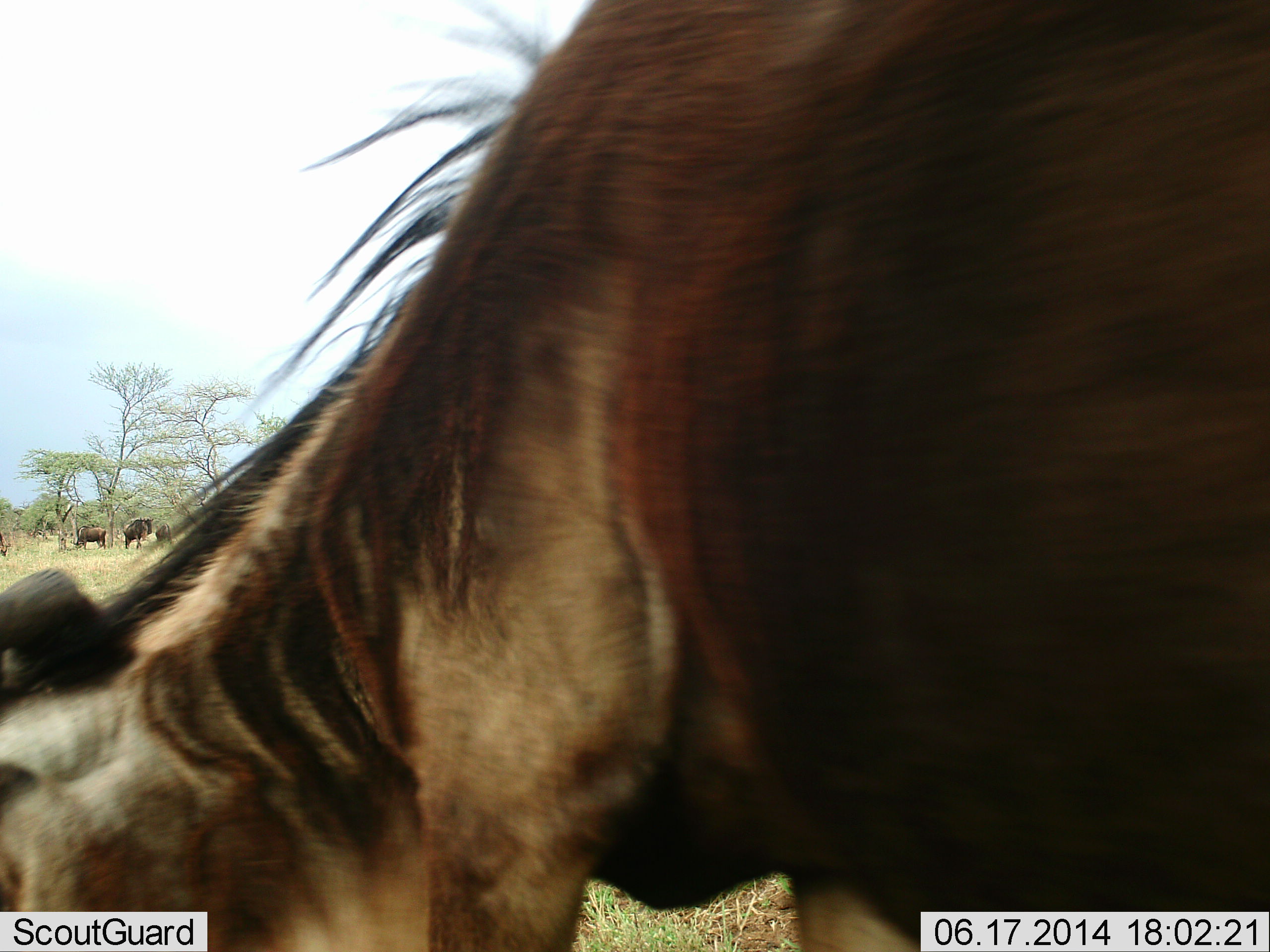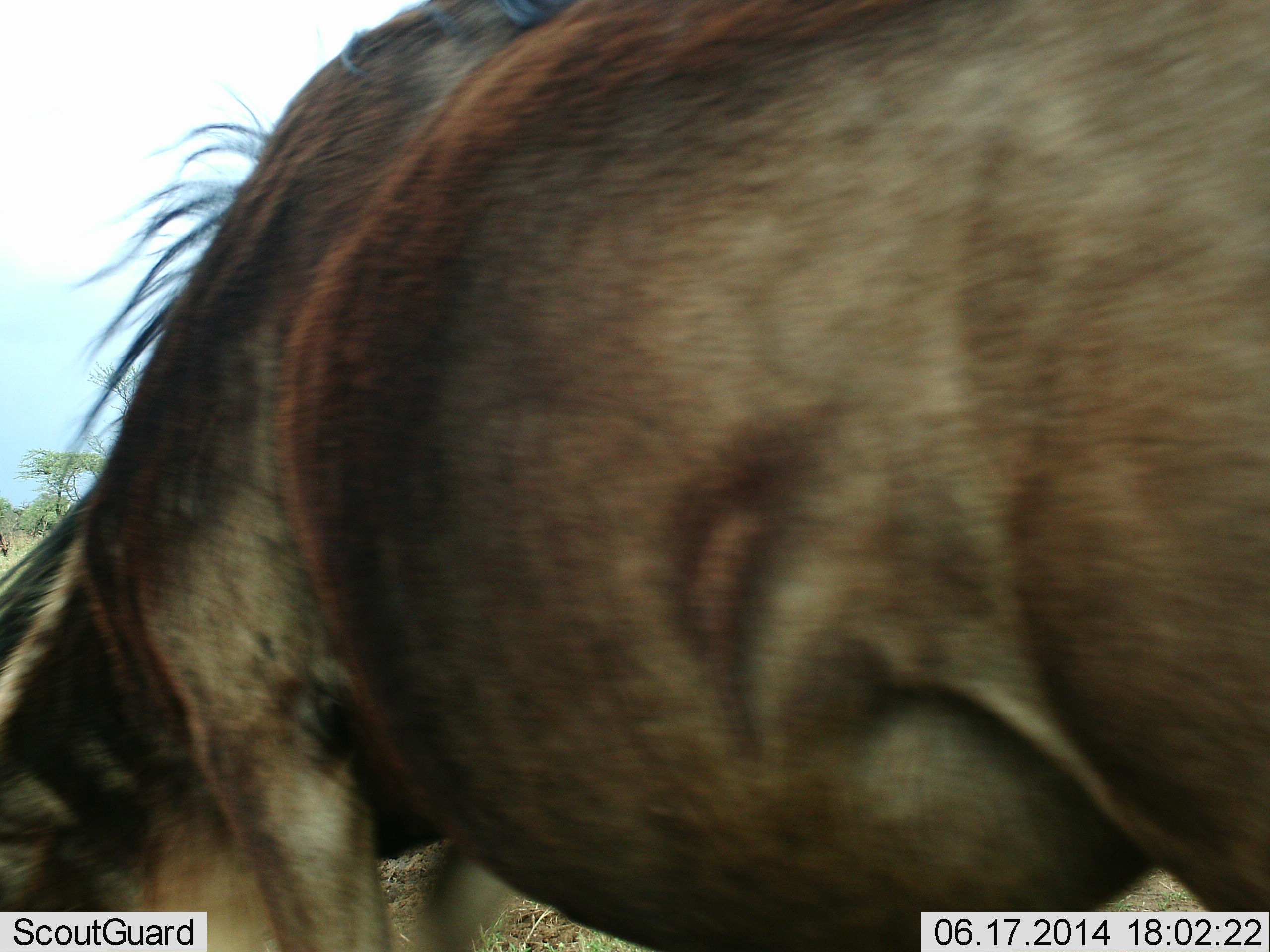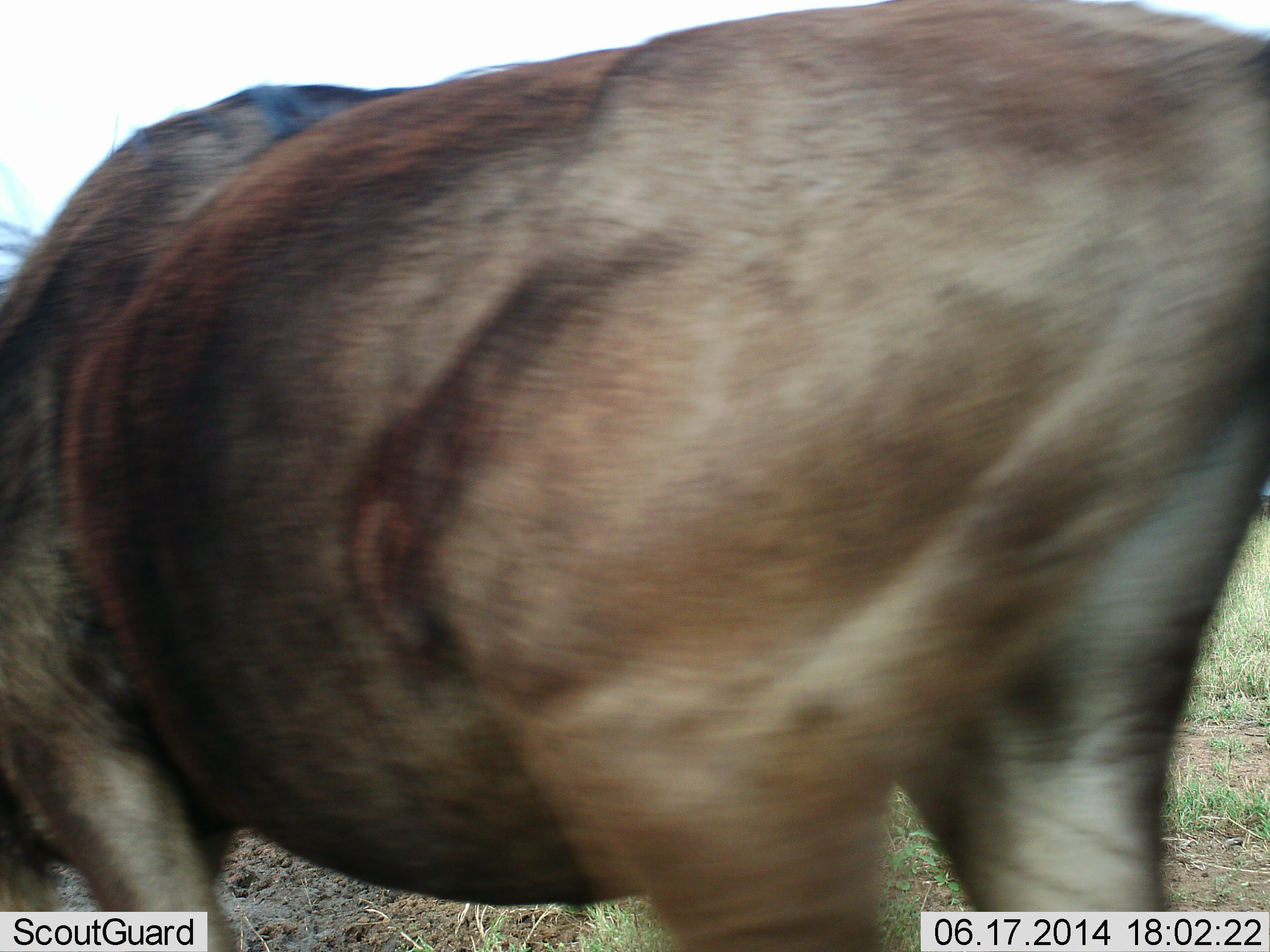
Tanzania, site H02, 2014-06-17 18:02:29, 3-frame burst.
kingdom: Animalia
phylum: Chordata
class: Mammalia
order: Artiodactyla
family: Bovidae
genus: Connochaetes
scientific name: Connochaetes taurinus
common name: blue wildebeest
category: wildebeest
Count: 4.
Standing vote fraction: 60%.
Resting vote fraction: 0%.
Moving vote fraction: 40%.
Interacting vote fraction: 0%.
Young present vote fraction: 0%.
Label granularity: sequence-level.